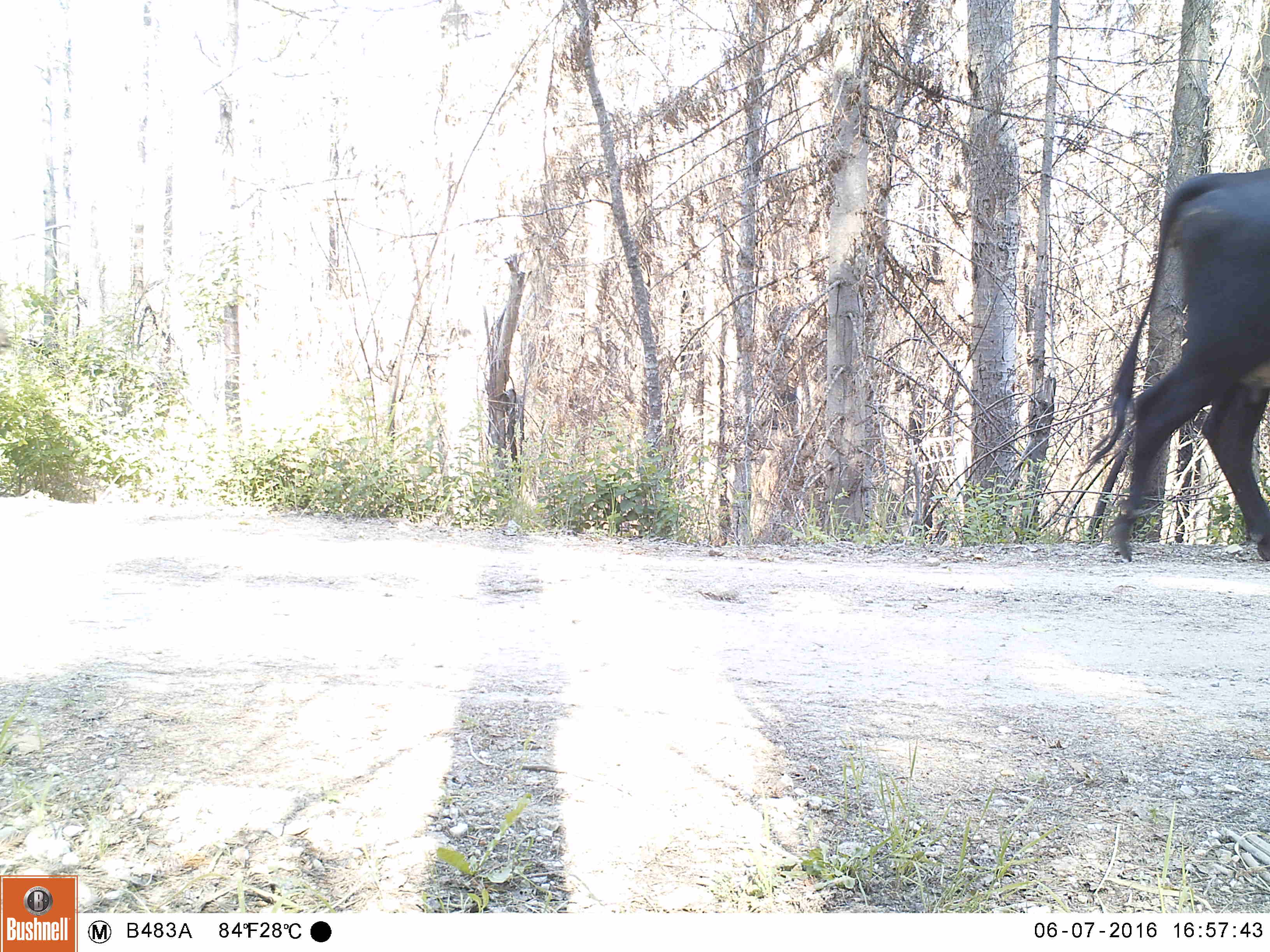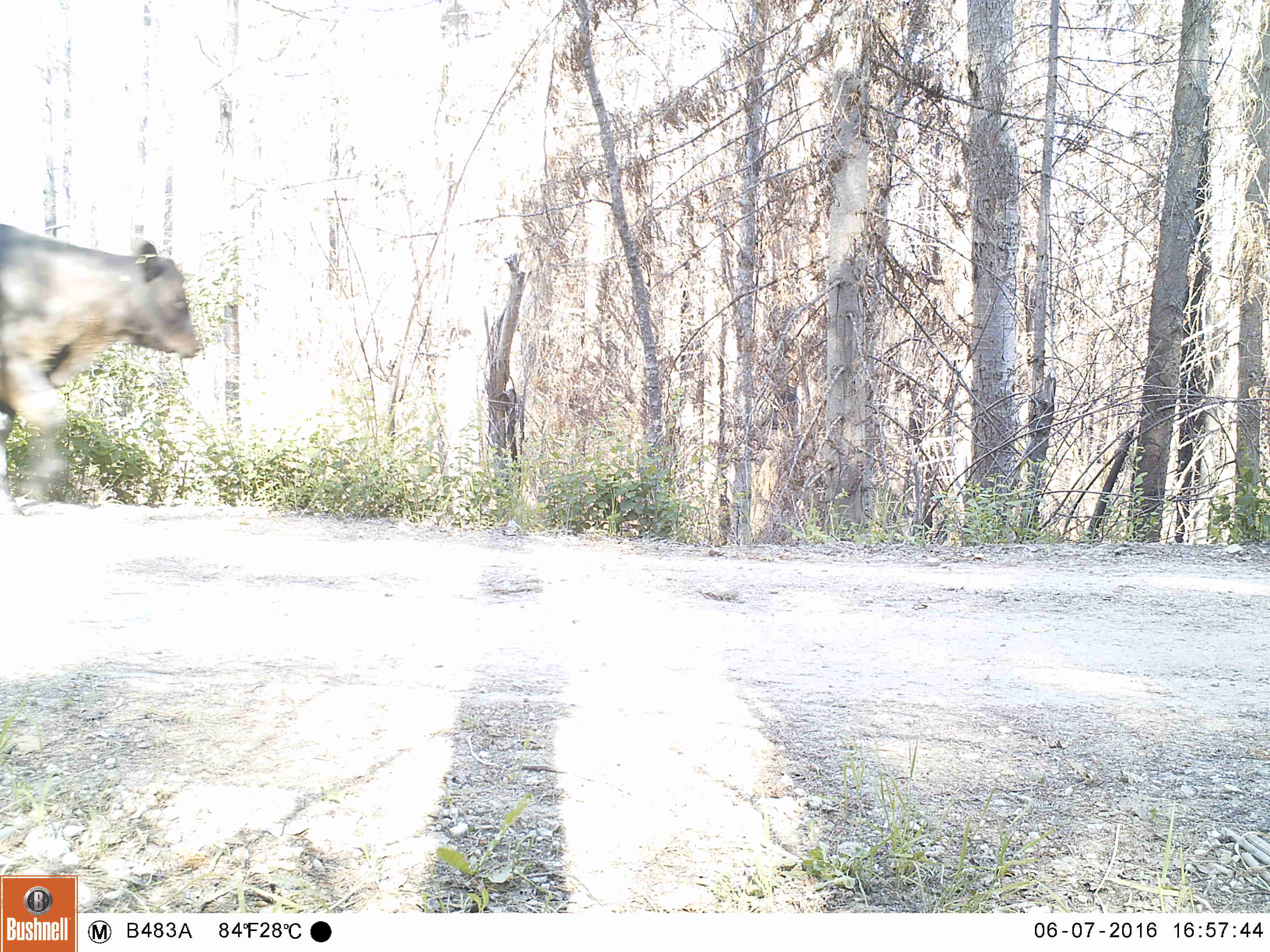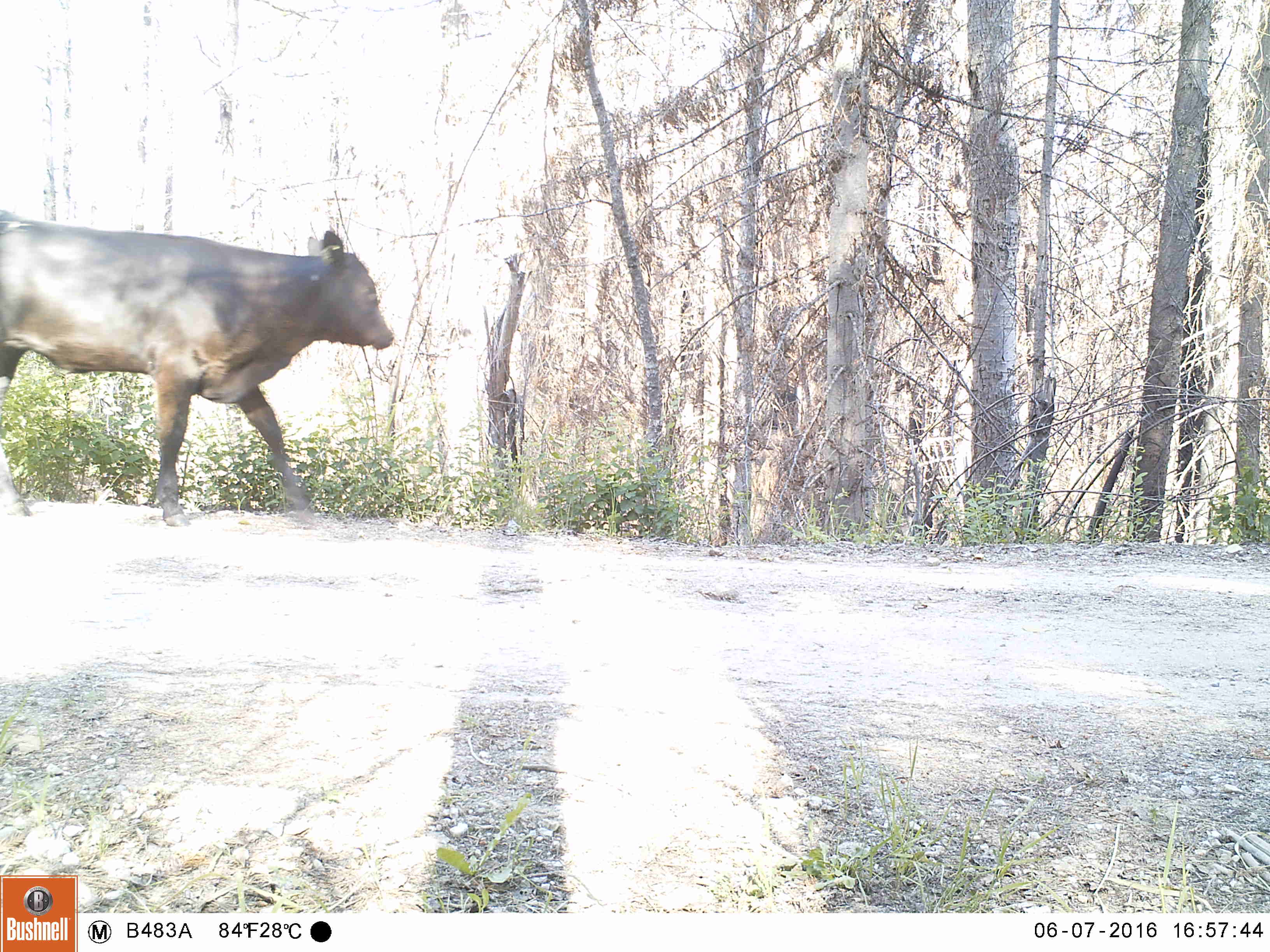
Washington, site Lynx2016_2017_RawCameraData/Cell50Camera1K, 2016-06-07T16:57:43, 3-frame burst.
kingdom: Animalia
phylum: Chordata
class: Mammalia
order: Artiodactyla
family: Bovidae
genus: Bos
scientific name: Bos taurus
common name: domestic cattle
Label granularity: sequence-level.